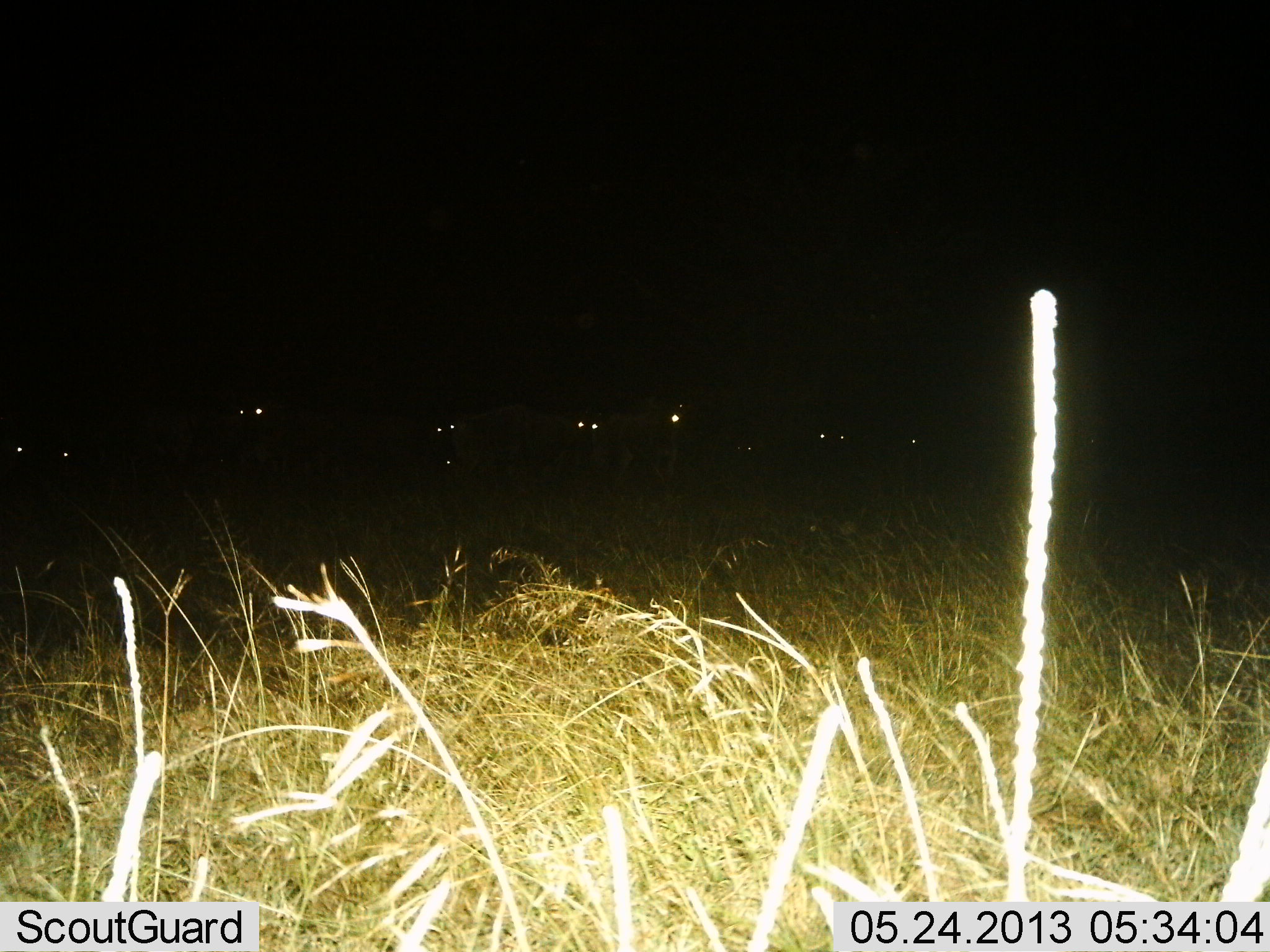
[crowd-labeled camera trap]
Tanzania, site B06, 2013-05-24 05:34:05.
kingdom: Animalia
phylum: Chordata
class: Mammalia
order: Artiodactyla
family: Bovidae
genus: Connochaetes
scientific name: Connochaetes taurinus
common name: blue wildebeest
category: wildebeest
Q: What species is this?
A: Wildebeest (blue wildebeest) (Connochaetes taurinus).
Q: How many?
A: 11-50.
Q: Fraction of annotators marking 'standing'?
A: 100%.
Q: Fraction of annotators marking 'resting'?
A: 17%.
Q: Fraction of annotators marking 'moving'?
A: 0%.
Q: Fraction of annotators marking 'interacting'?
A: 0%.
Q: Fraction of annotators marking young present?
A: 0%.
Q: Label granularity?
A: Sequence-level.